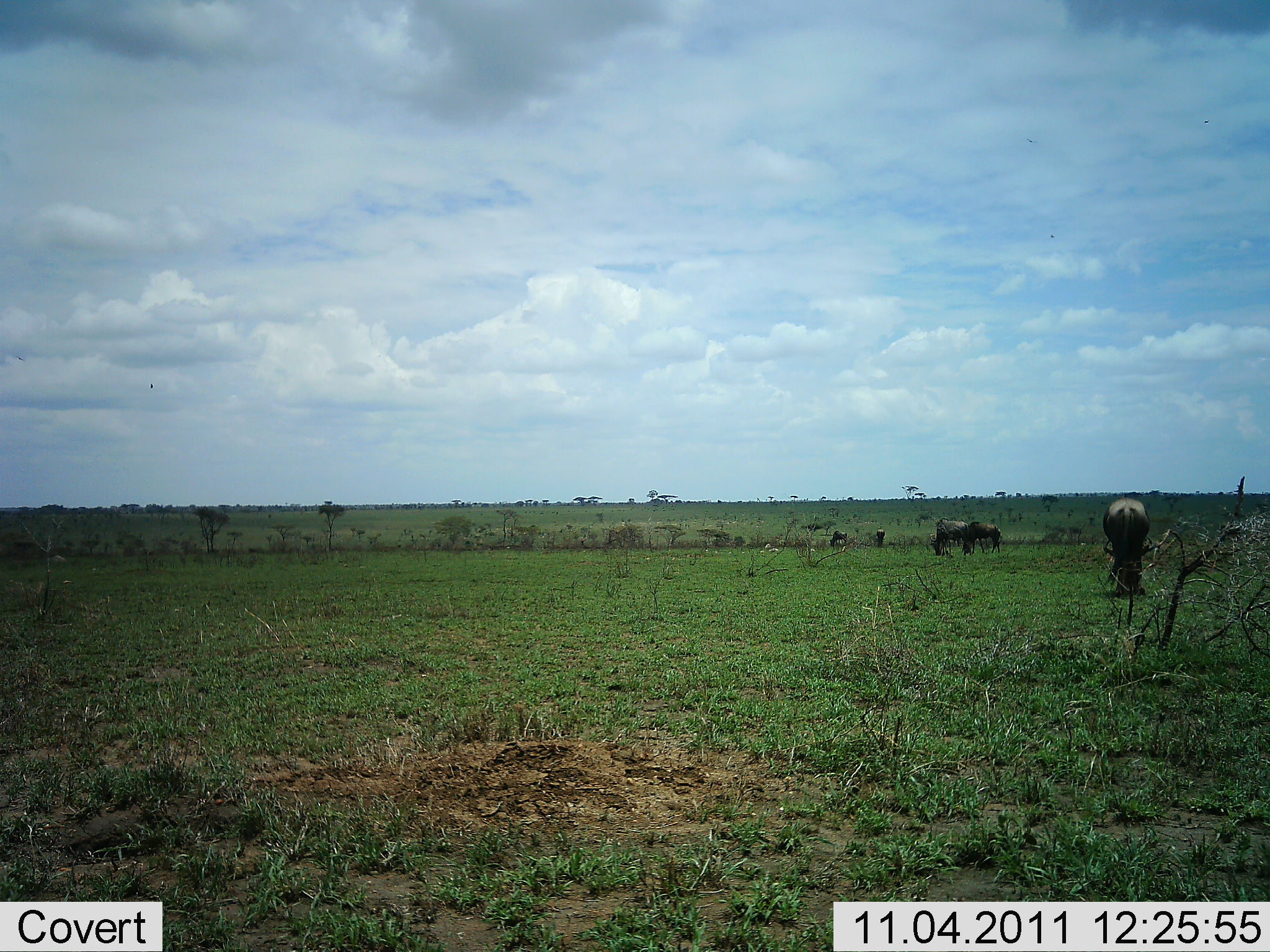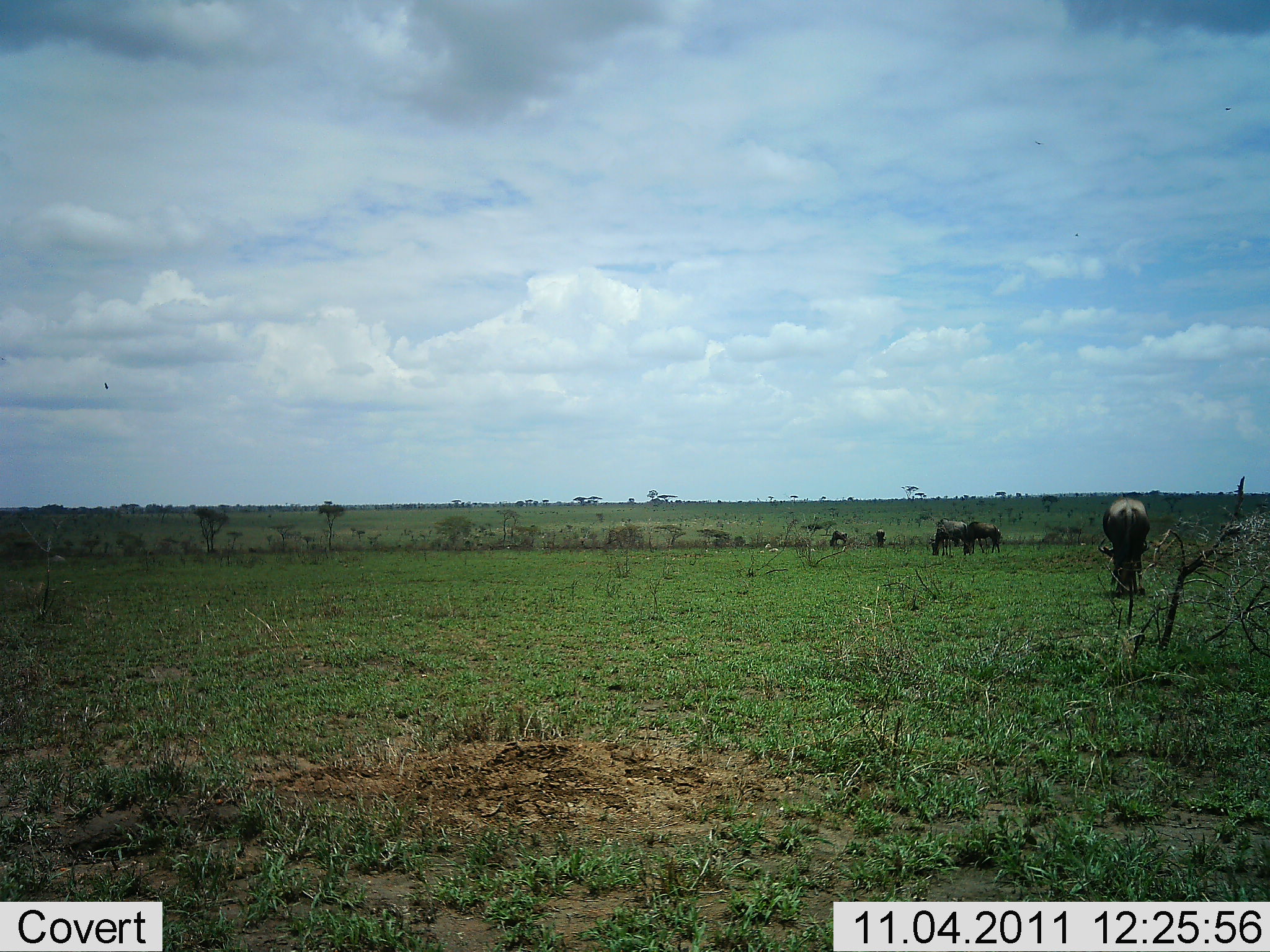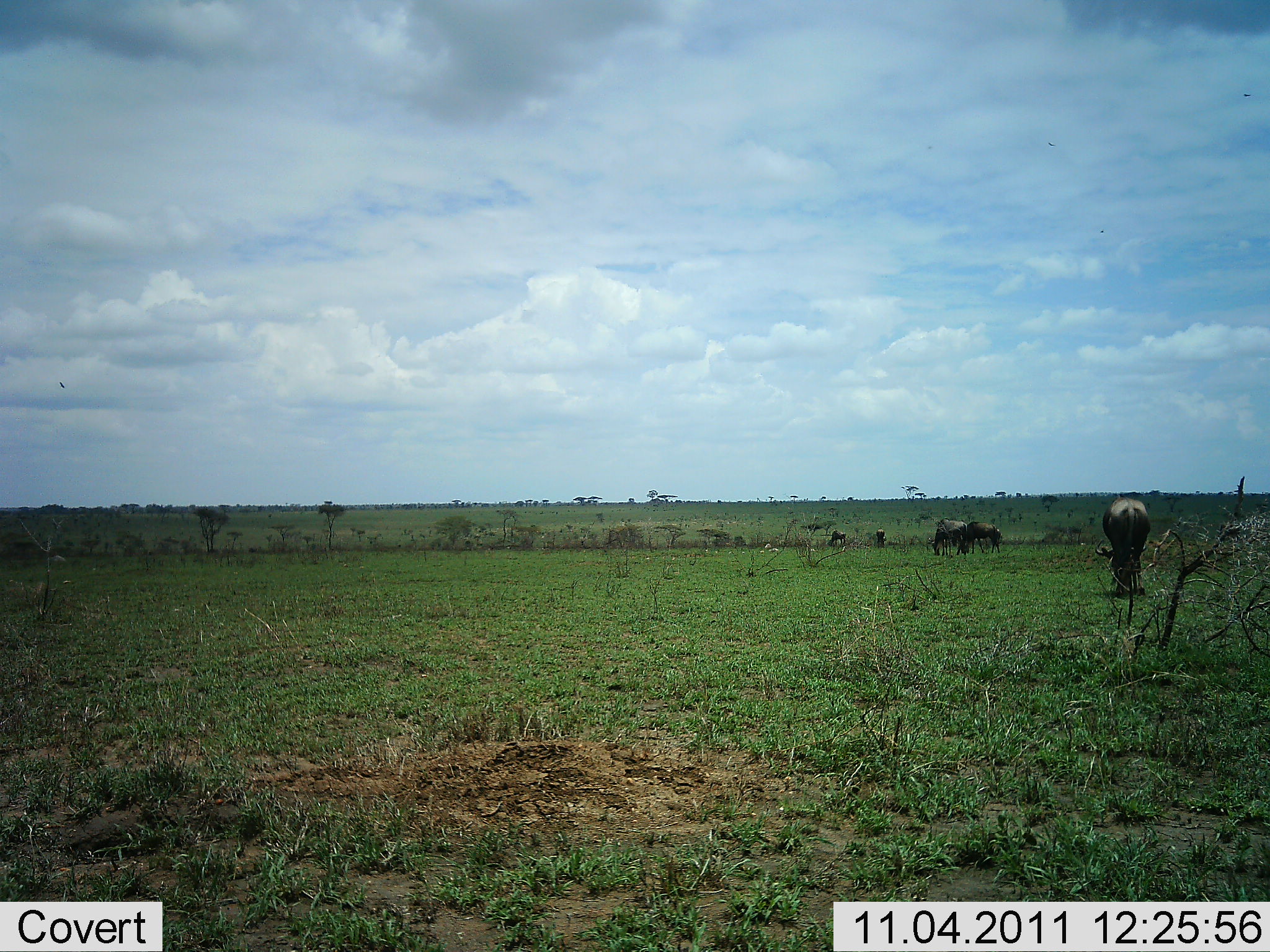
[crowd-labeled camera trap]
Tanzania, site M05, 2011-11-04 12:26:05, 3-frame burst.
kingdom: Animalia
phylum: Chordata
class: Mammalia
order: Artiodactyla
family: Bovidae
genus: Connochaetes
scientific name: Connochaetes taurinus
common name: blue wildebeest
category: wildebeest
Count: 5.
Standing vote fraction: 10%.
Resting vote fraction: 0%.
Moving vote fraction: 0%.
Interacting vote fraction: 0%.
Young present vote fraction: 0%.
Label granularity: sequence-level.